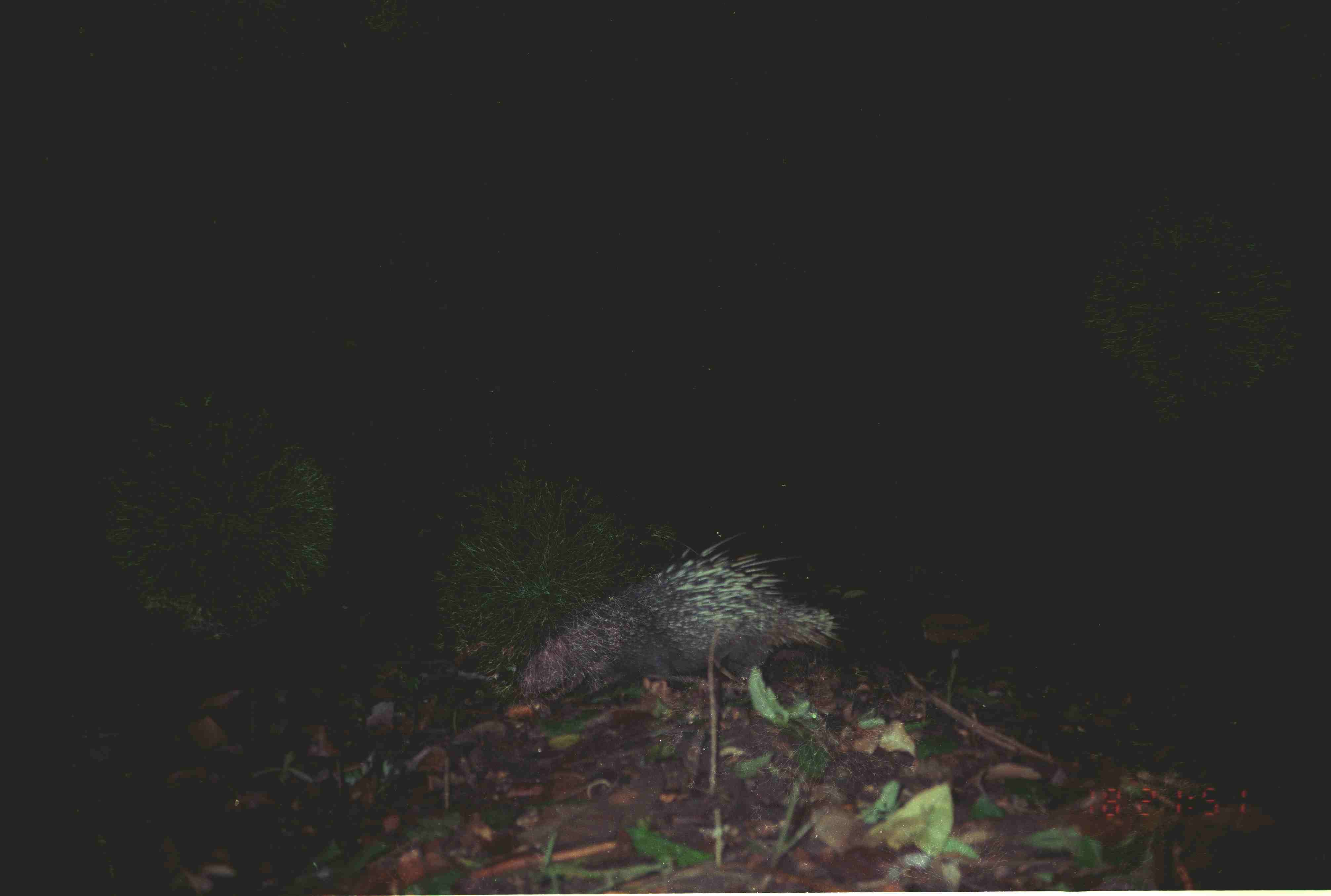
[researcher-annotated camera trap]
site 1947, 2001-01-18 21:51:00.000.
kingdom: Animalia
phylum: Chordata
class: Mammalia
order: Rodentia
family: Hystricidae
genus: Hystrix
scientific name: Hystrix brachyura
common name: east asian porcupine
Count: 1.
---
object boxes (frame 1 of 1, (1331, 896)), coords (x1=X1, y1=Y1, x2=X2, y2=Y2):
hystrix brachyura: (x1=509, y1=530, x2=849, y2=702)